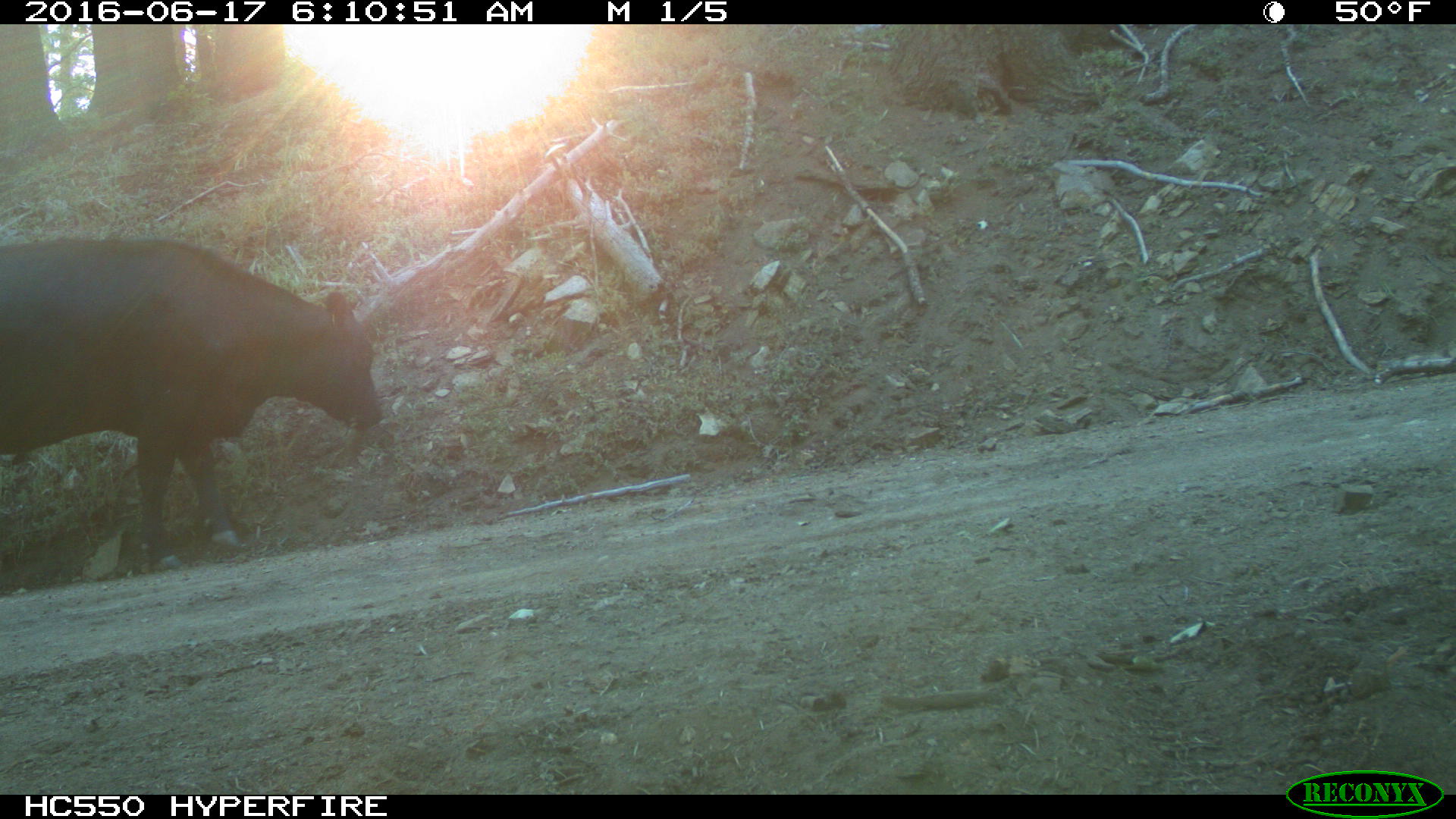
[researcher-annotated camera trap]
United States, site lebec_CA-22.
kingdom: Animalia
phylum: Chordata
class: Mammalia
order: Artiodactyla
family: Bovidae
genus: Bos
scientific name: Bos taurus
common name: domestic cow